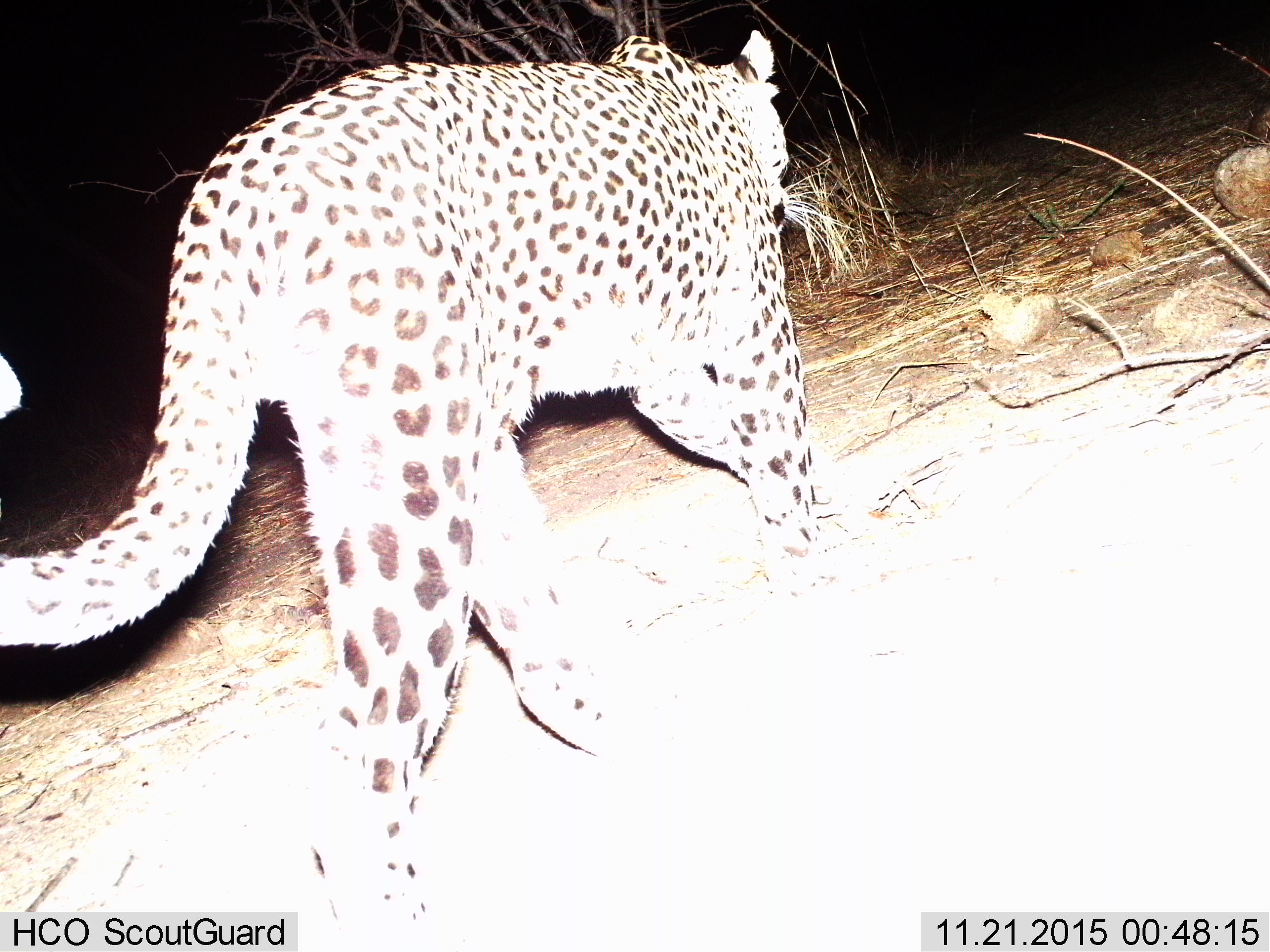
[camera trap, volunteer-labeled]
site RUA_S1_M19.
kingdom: Animalia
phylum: Chordata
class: Mammalia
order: Carnivora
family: Felidae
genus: Panthera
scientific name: Panthera pardus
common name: leopard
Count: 1.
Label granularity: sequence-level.